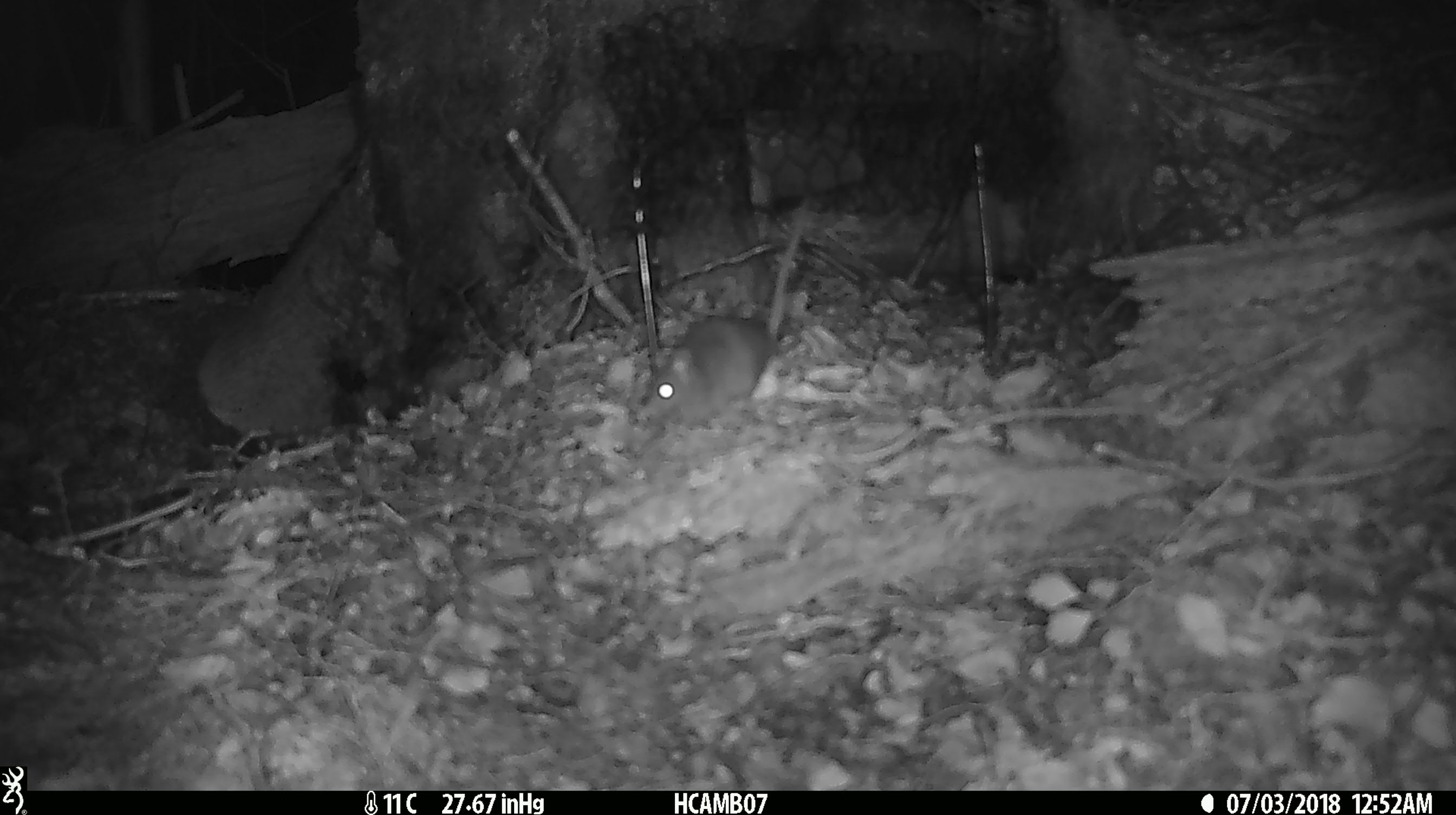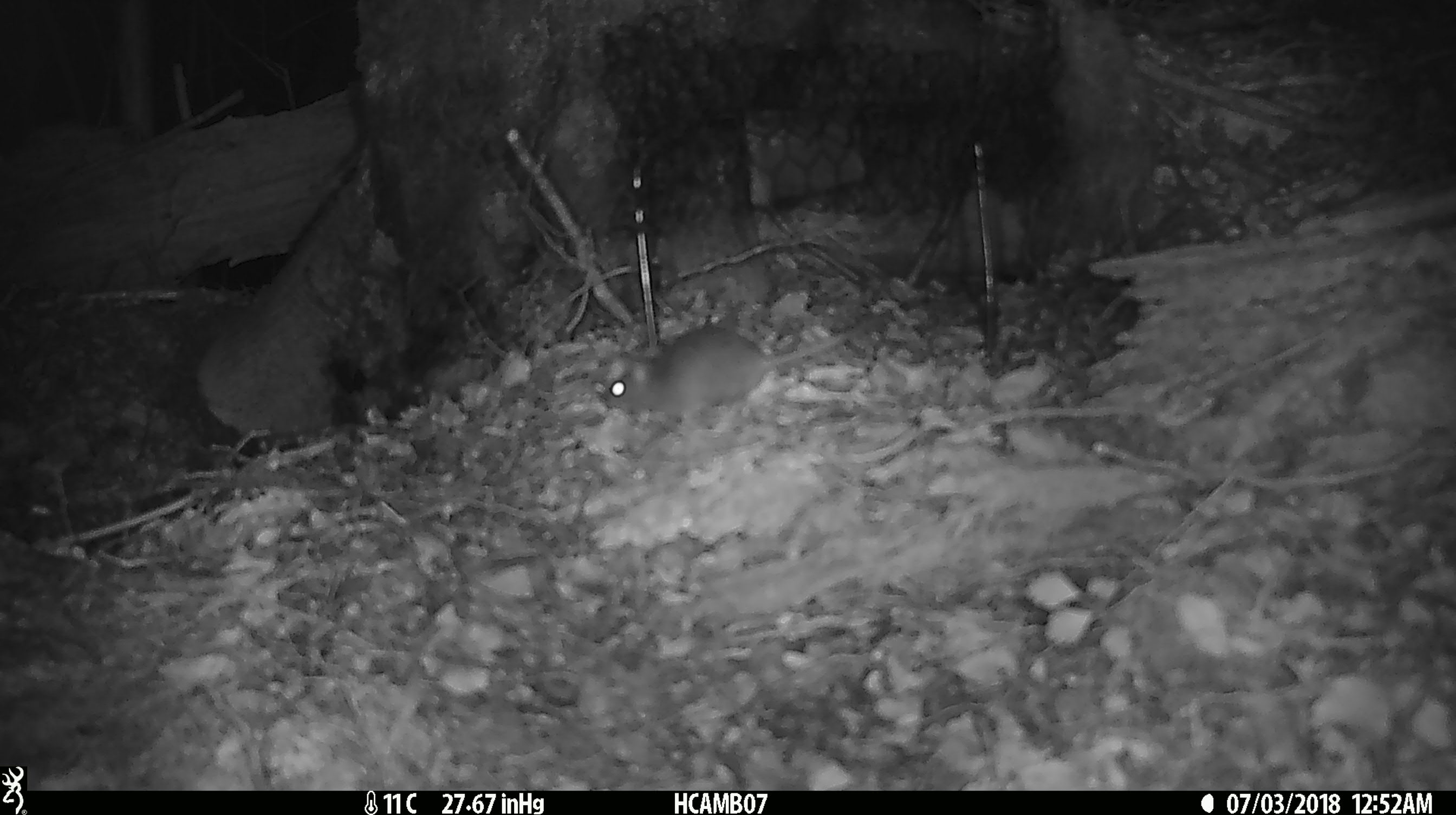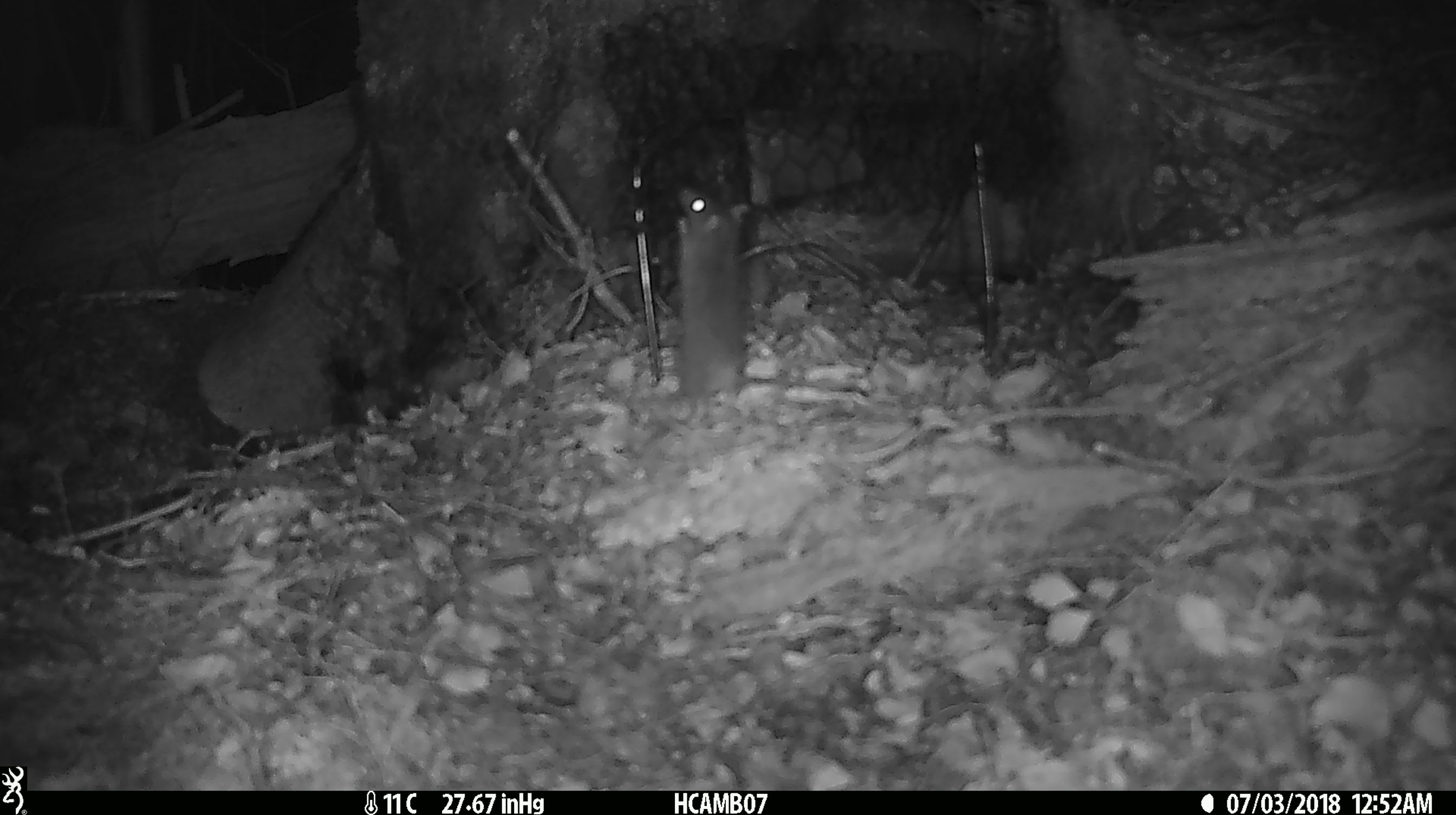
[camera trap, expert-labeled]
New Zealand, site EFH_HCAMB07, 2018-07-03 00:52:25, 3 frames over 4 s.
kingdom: Animalia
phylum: Chordata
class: Mammalia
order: Rodentia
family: Muridae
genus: Mus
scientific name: Mus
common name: mouse